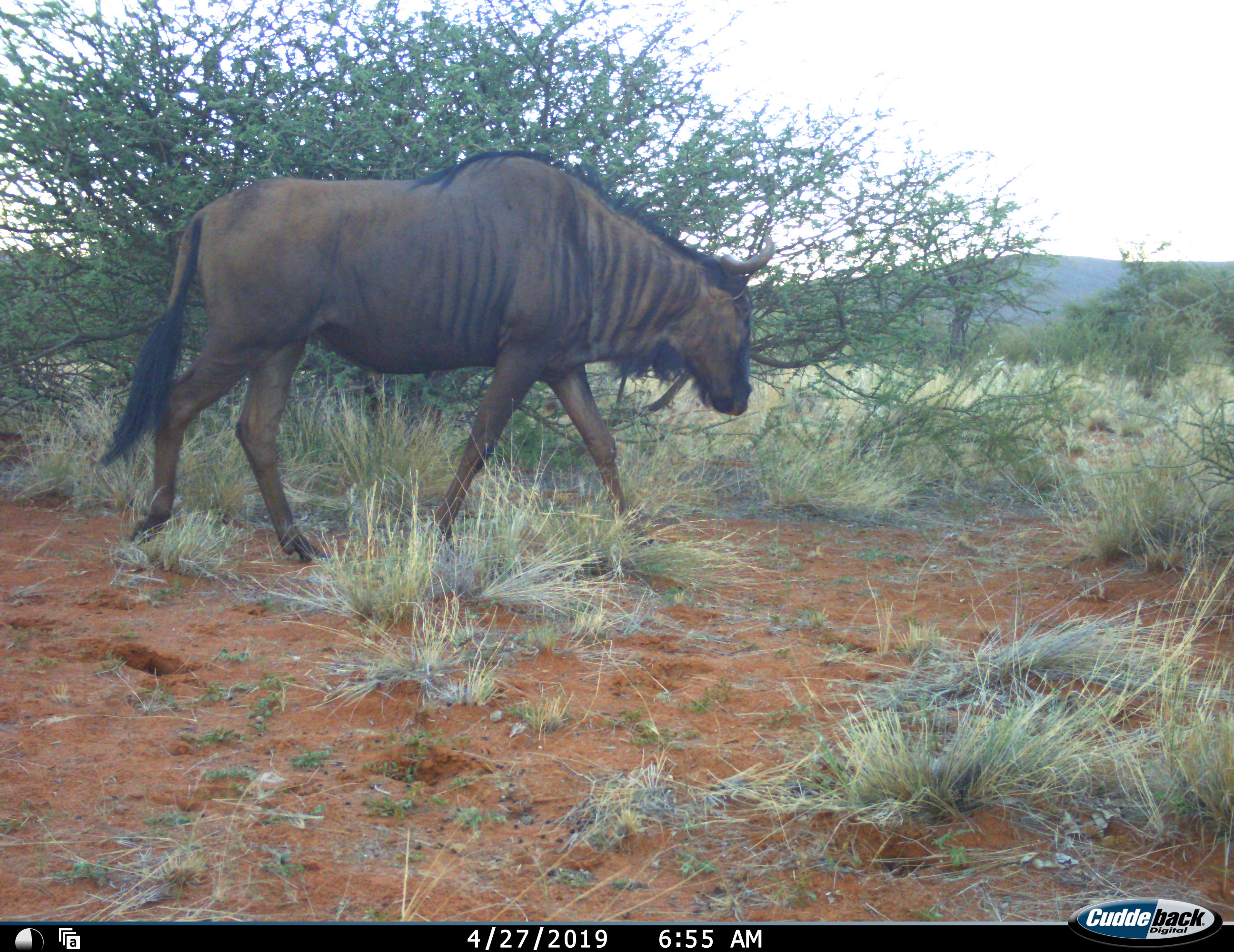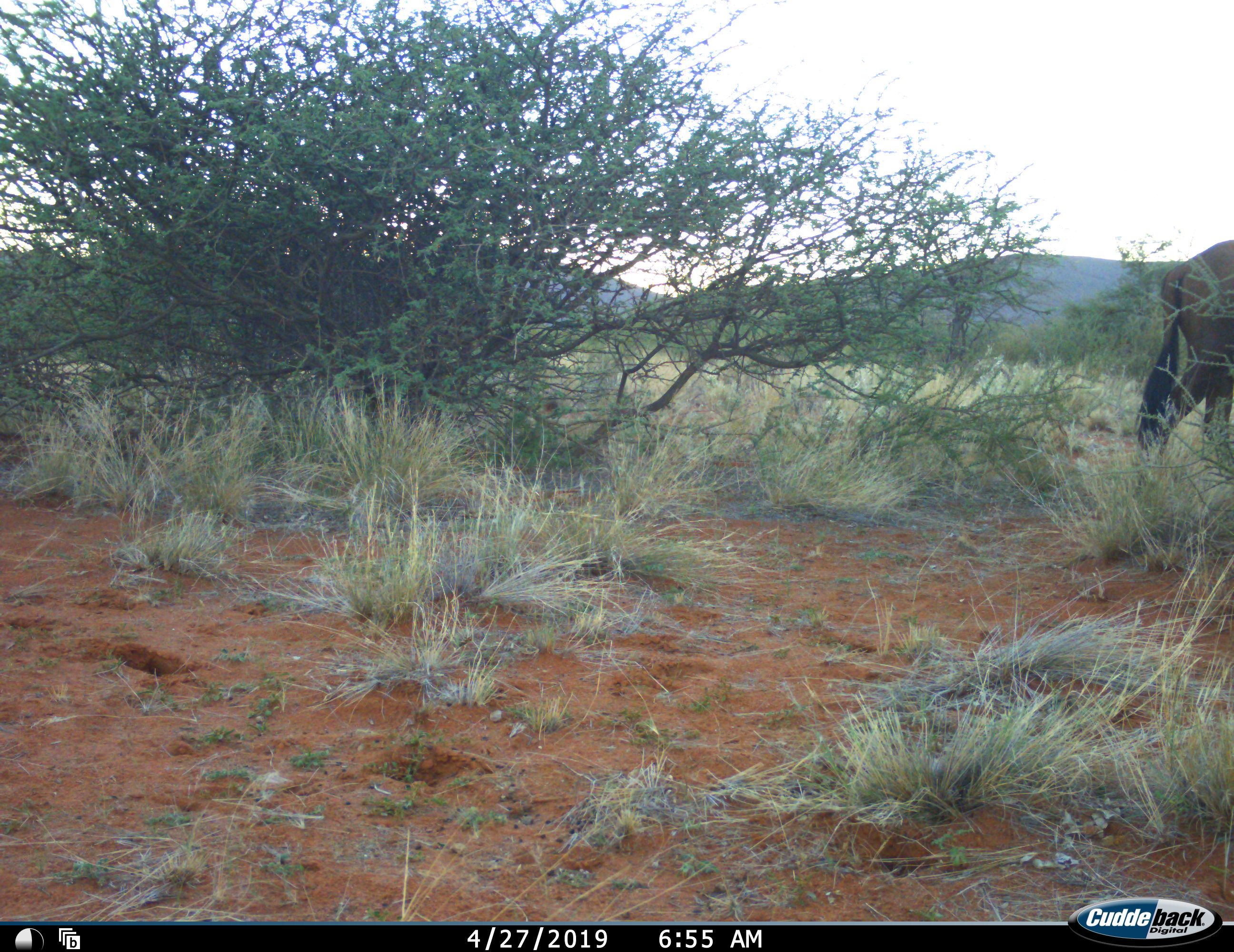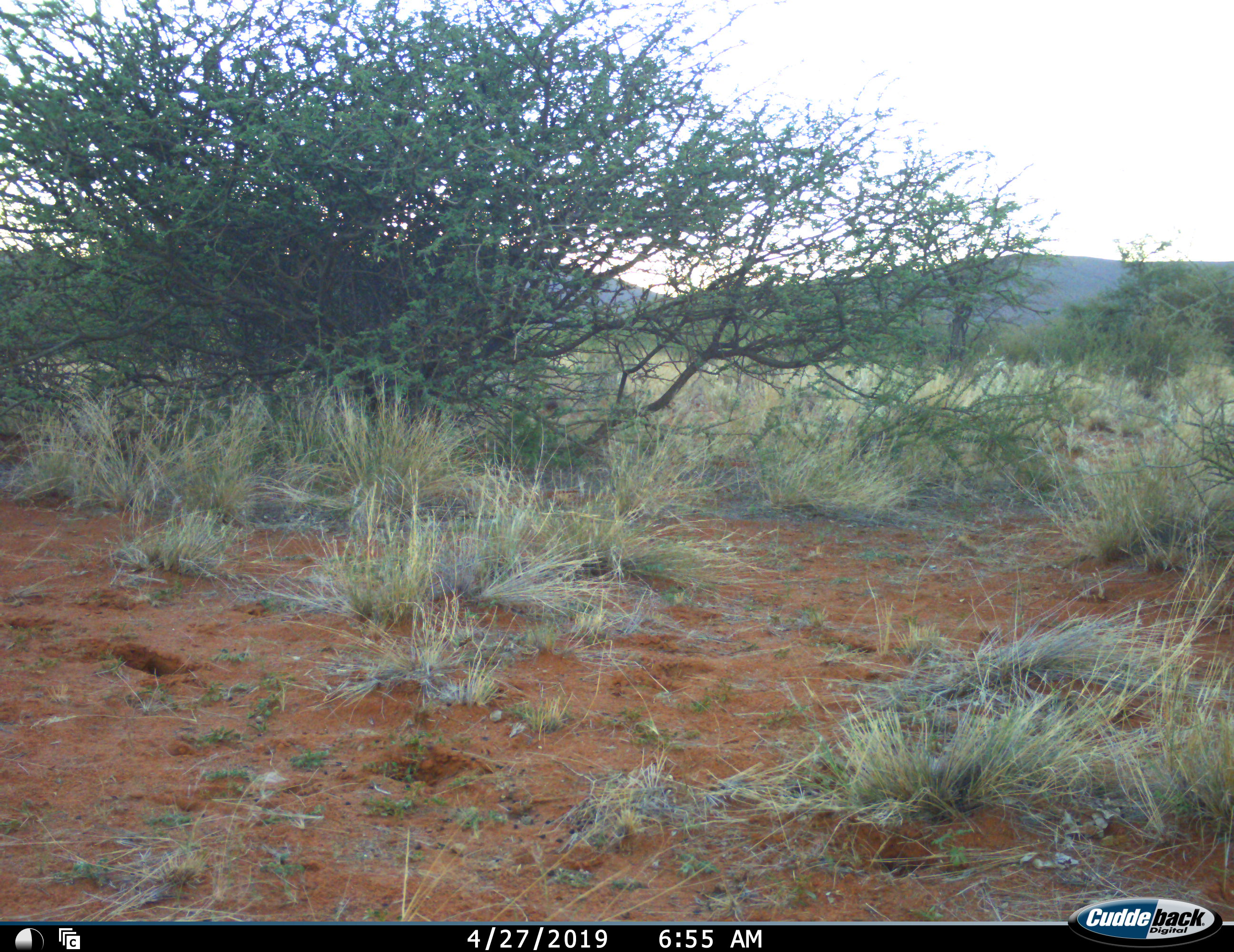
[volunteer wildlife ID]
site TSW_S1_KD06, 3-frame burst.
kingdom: Animalia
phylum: Chordata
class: Mammalia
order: Artiodactyla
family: Bovidae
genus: Connochaetes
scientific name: Connochaetes taurinus taurinus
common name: blue wildebeest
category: wildebeestblue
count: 1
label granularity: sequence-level